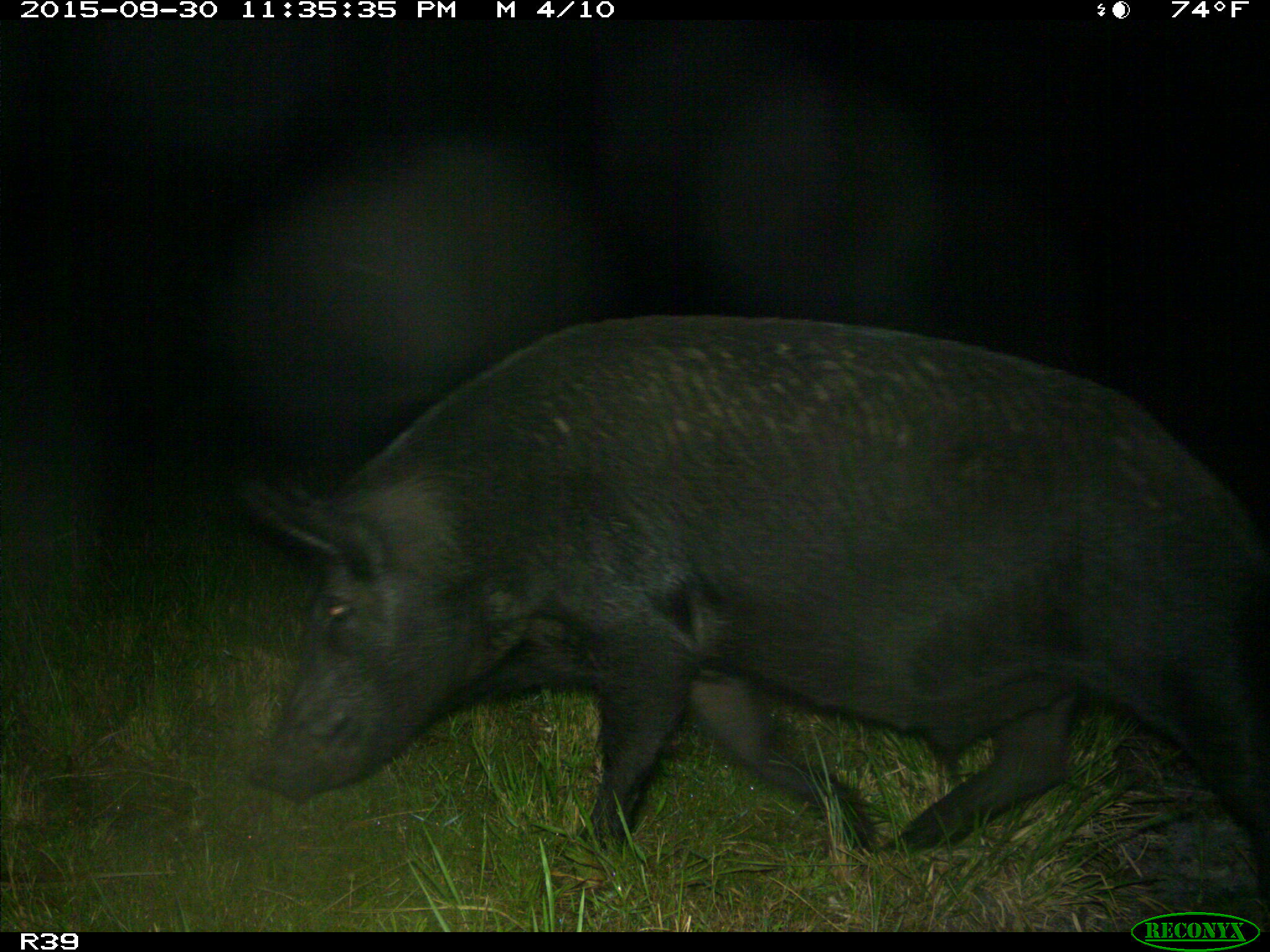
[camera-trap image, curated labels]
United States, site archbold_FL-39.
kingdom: Animalia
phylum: Chordata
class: Mammalia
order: Artiodactyla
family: Suidae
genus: Sus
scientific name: Sus scrofa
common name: wild boar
Sus scrofa (wild boar).